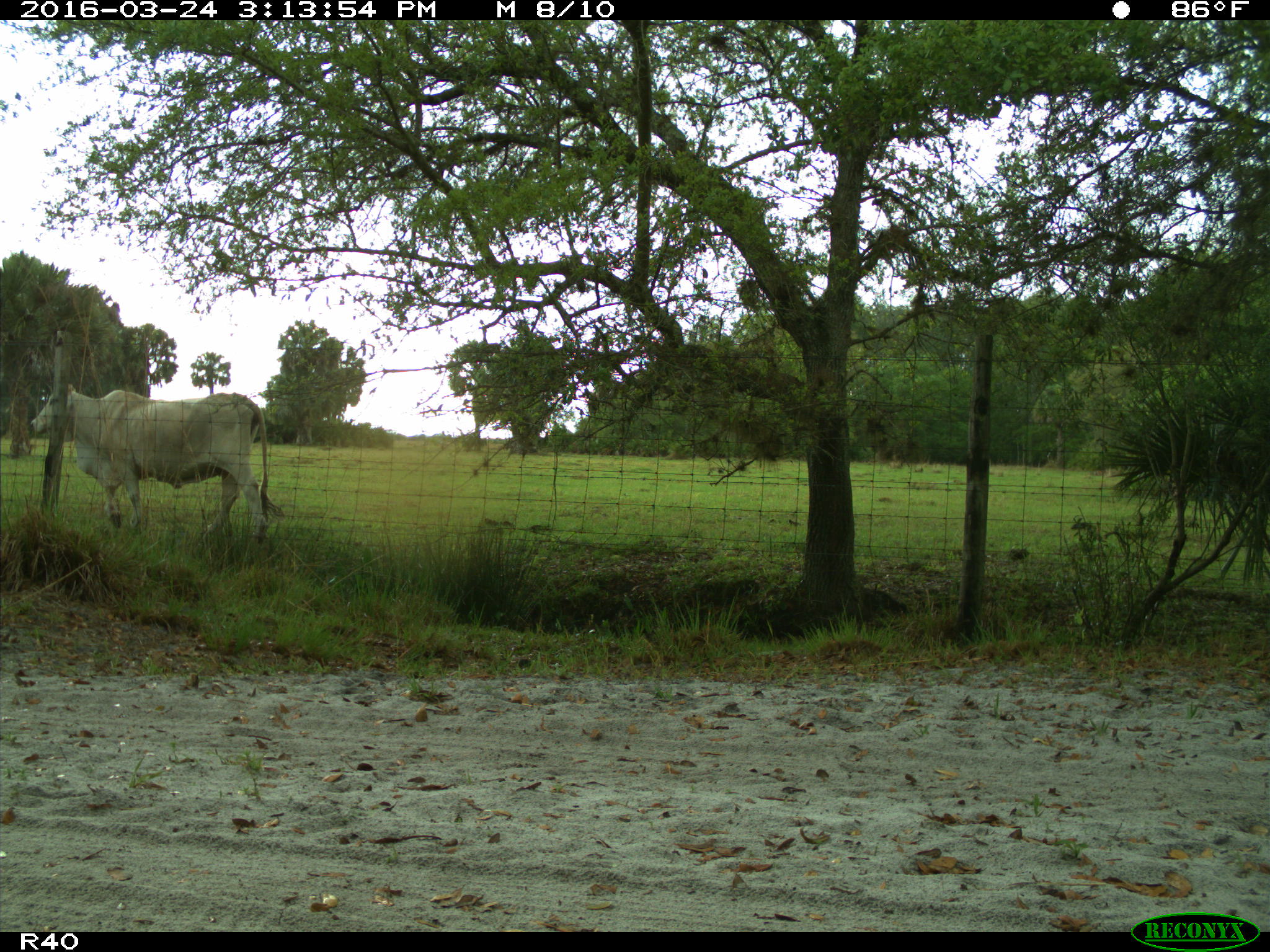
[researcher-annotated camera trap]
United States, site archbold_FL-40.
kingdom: Animalia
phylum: Chordata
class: Mammalia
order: Artiodactyla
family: Bovidae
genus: Bos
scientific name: Bos taurus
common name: domestic cow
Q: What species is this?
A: Bos taurus (domestic cow).